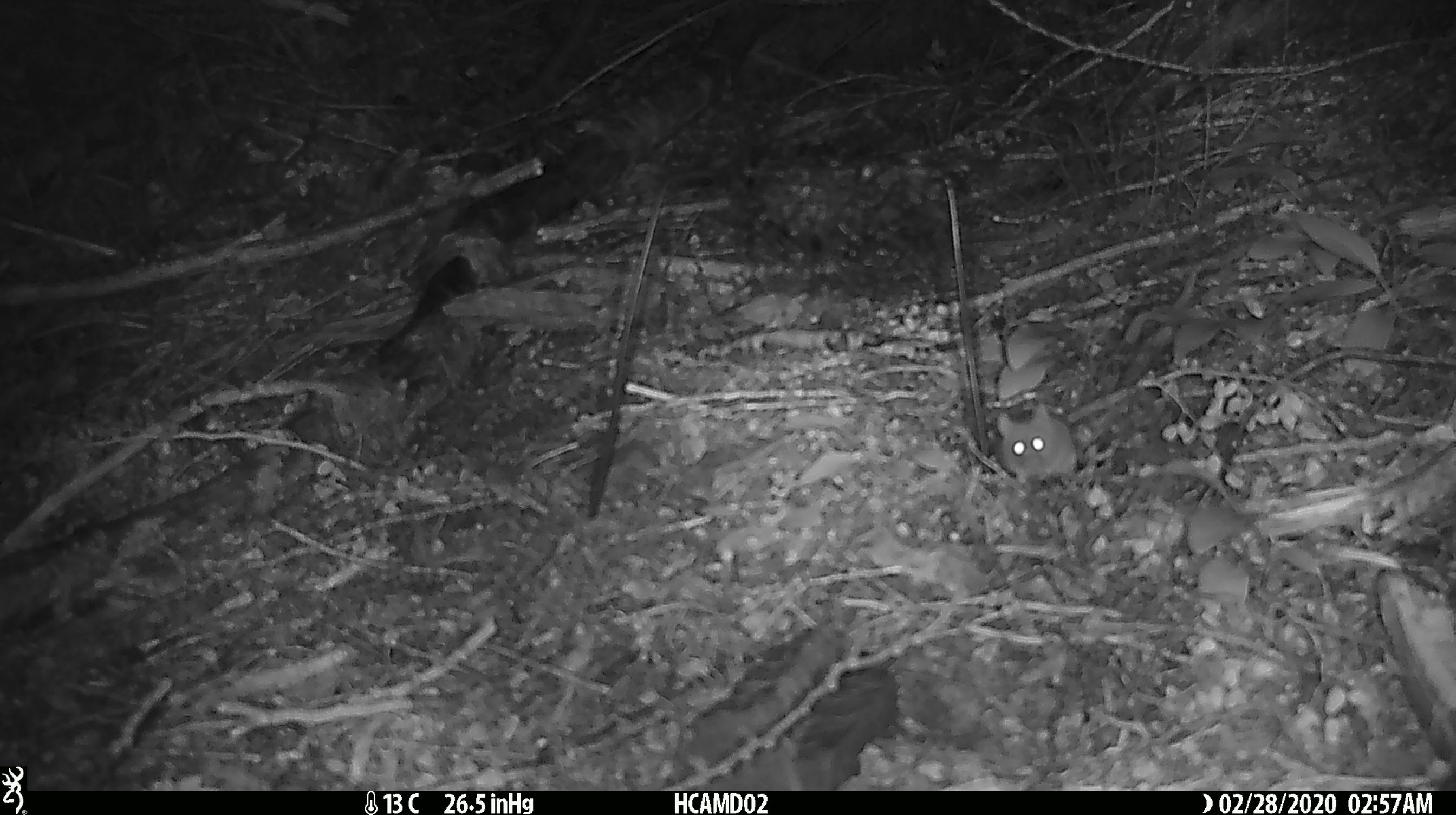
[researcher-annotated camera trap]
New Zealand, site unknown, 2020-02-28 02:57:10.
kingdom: Animalia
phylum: Chordata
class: Mammalia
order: Rodentia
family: Muridae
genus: Mus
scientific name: Mus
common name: mouse